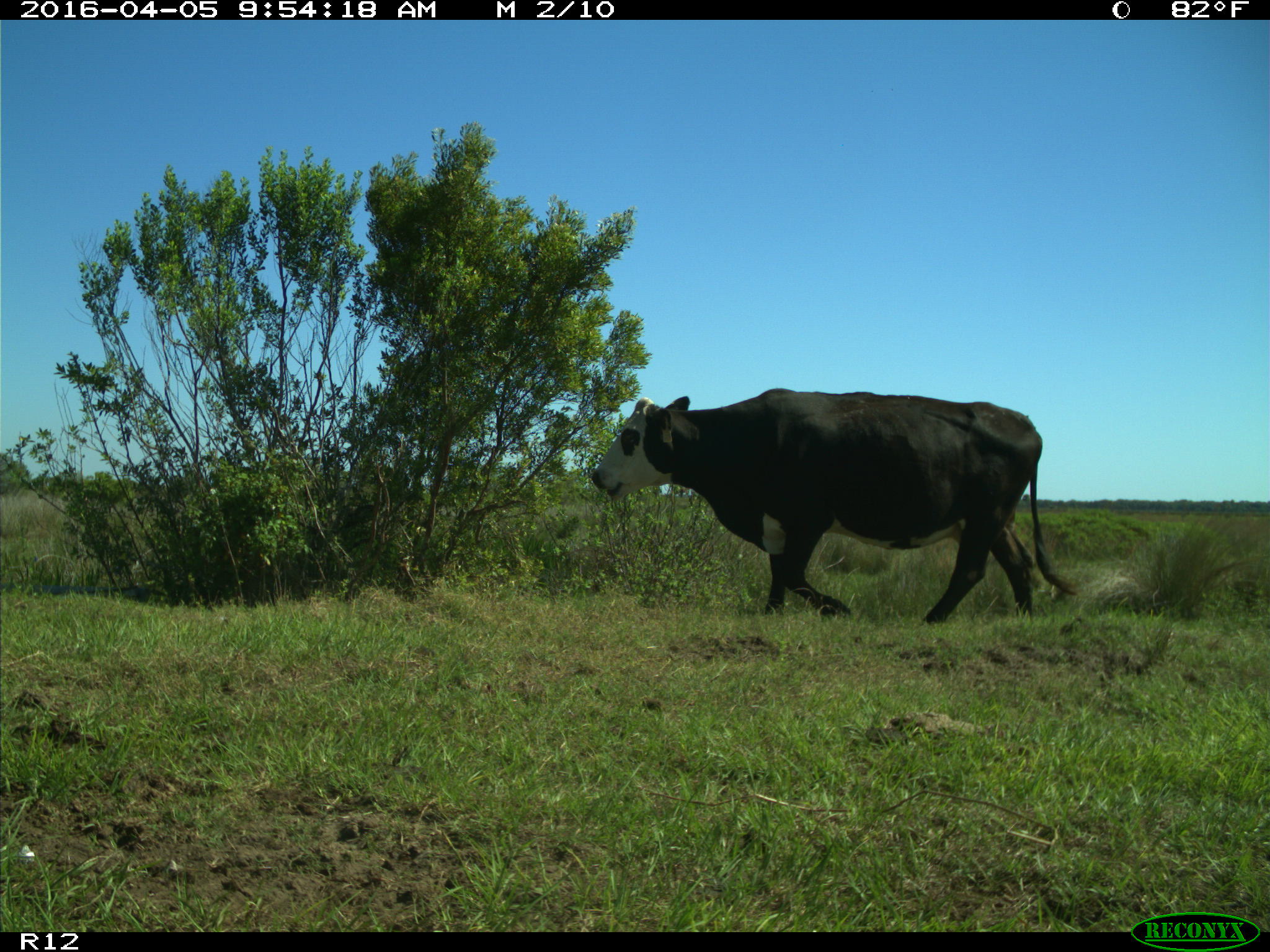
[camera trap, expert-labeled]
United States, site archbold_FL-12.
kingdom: Animalia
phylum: Chordata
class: Mammalia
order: Artiodactyla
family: Bovidae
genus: Bos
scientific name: Bos taurus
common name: domestic cow